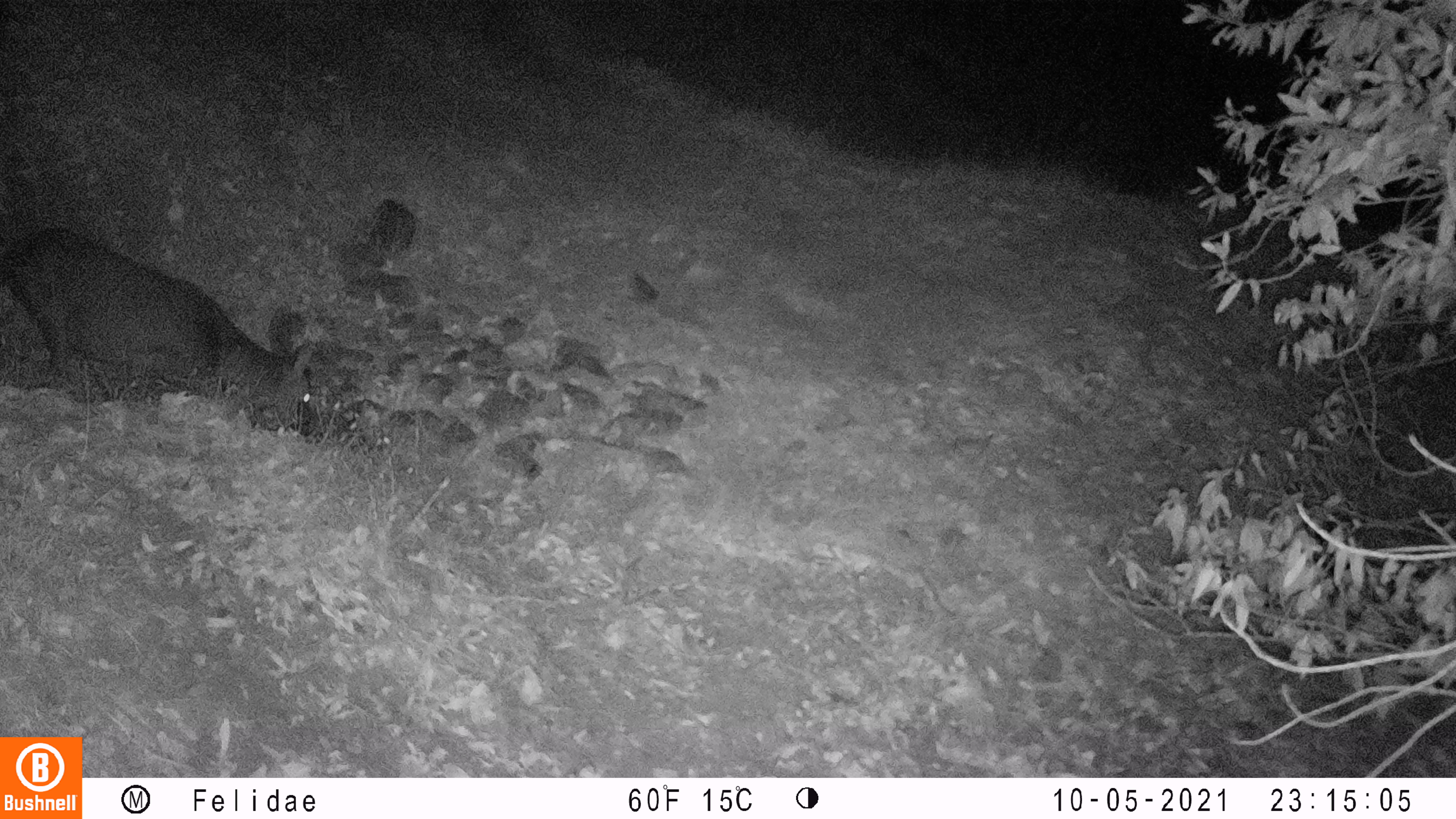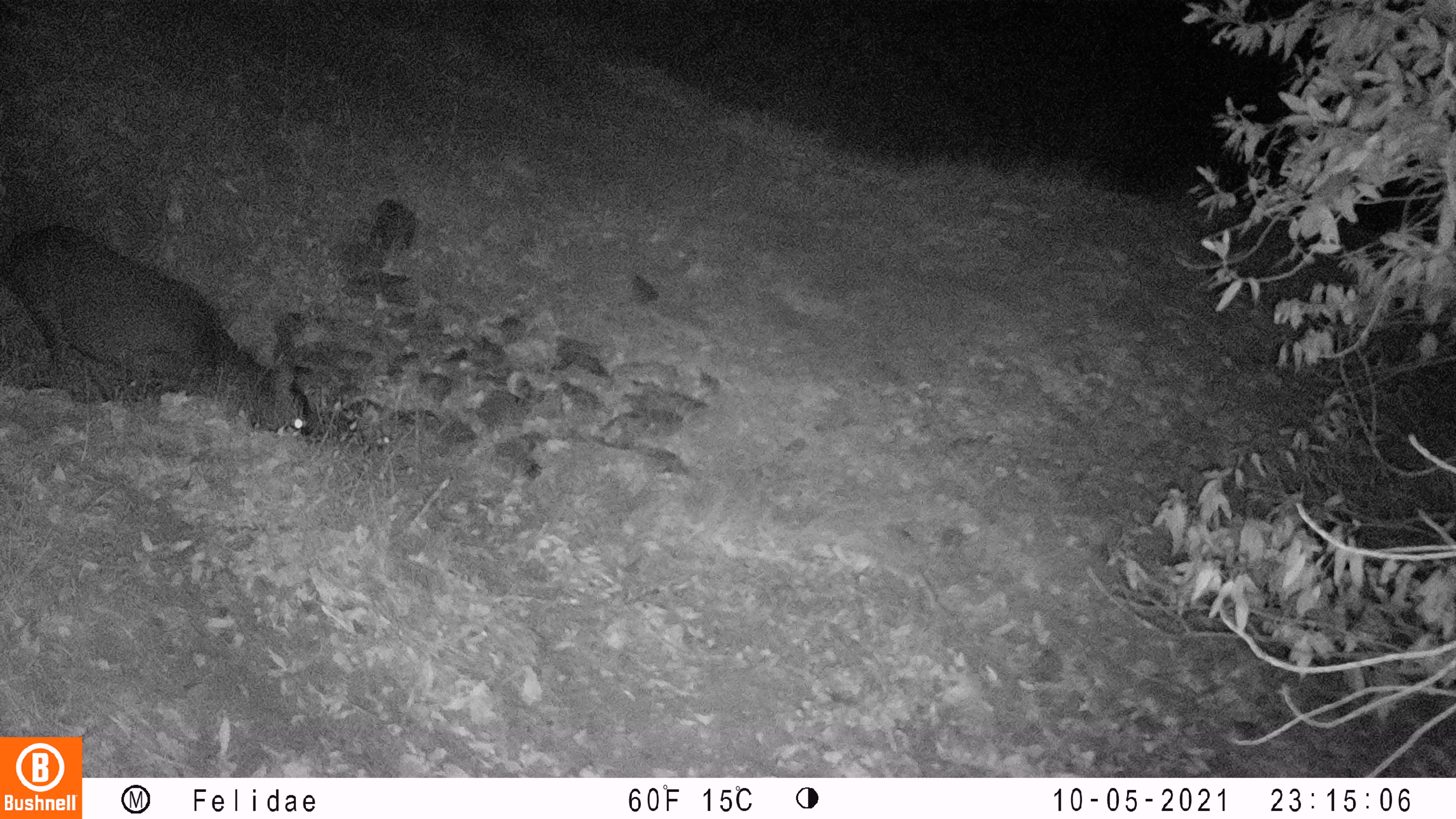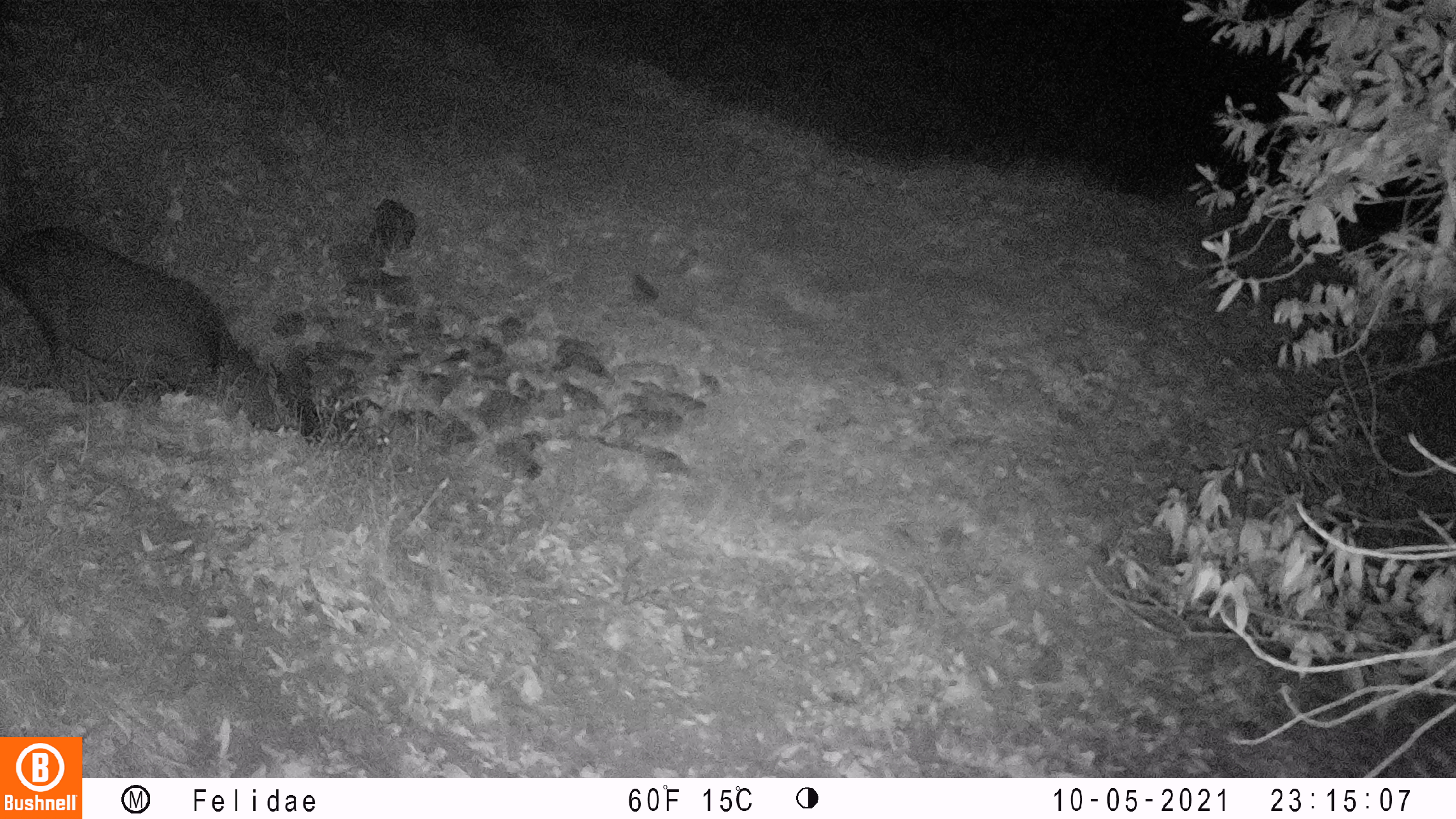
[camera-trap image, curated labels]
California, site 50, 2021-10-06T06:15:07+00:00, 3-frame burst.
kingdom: Animalia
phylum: Chordata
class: Mammalia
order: Artiodactyla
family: Cervidae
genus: Odocoileus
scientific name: Odocoileus hemionus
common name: mule deer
Mule deer (Odocoileus hemionus).